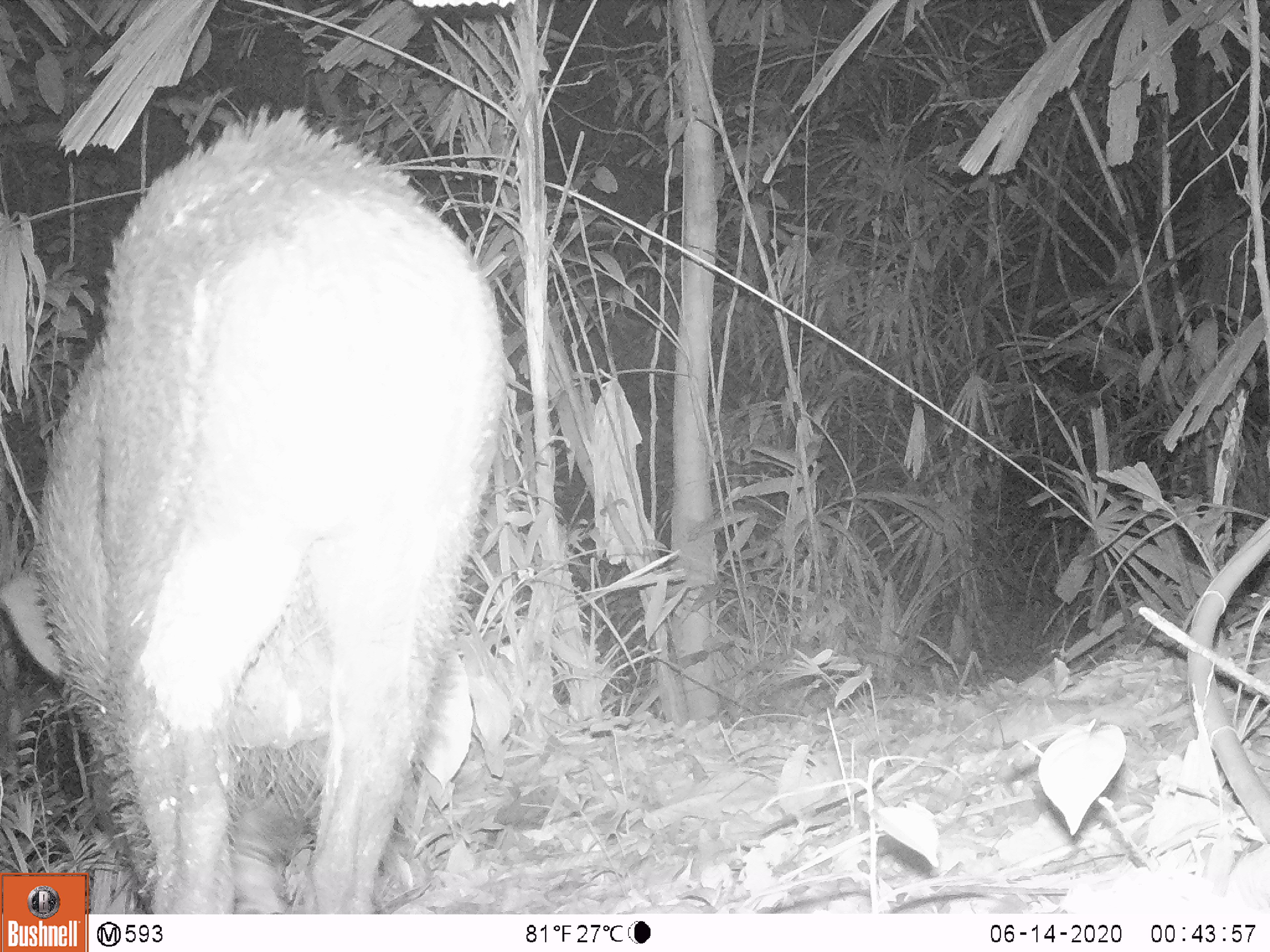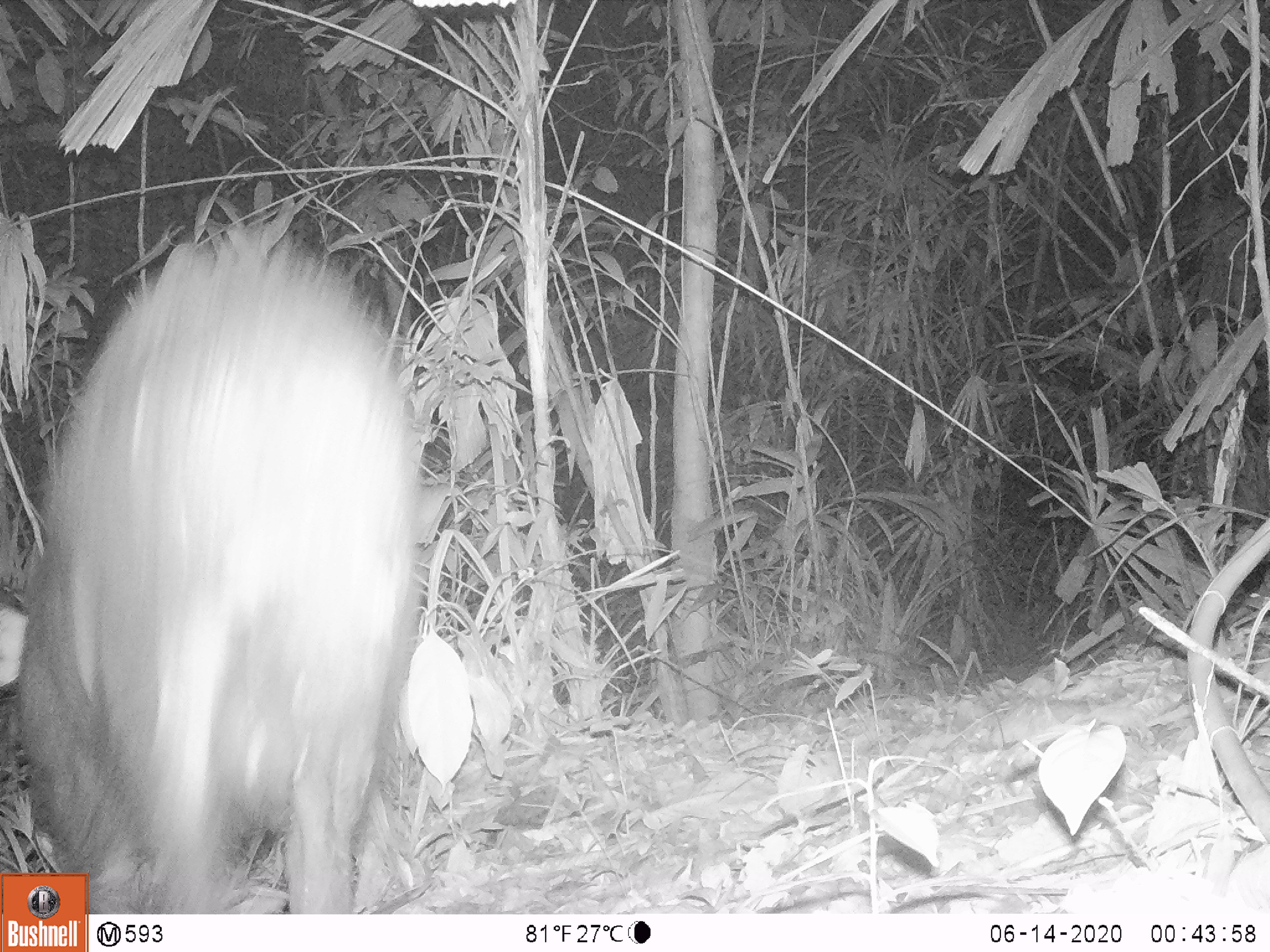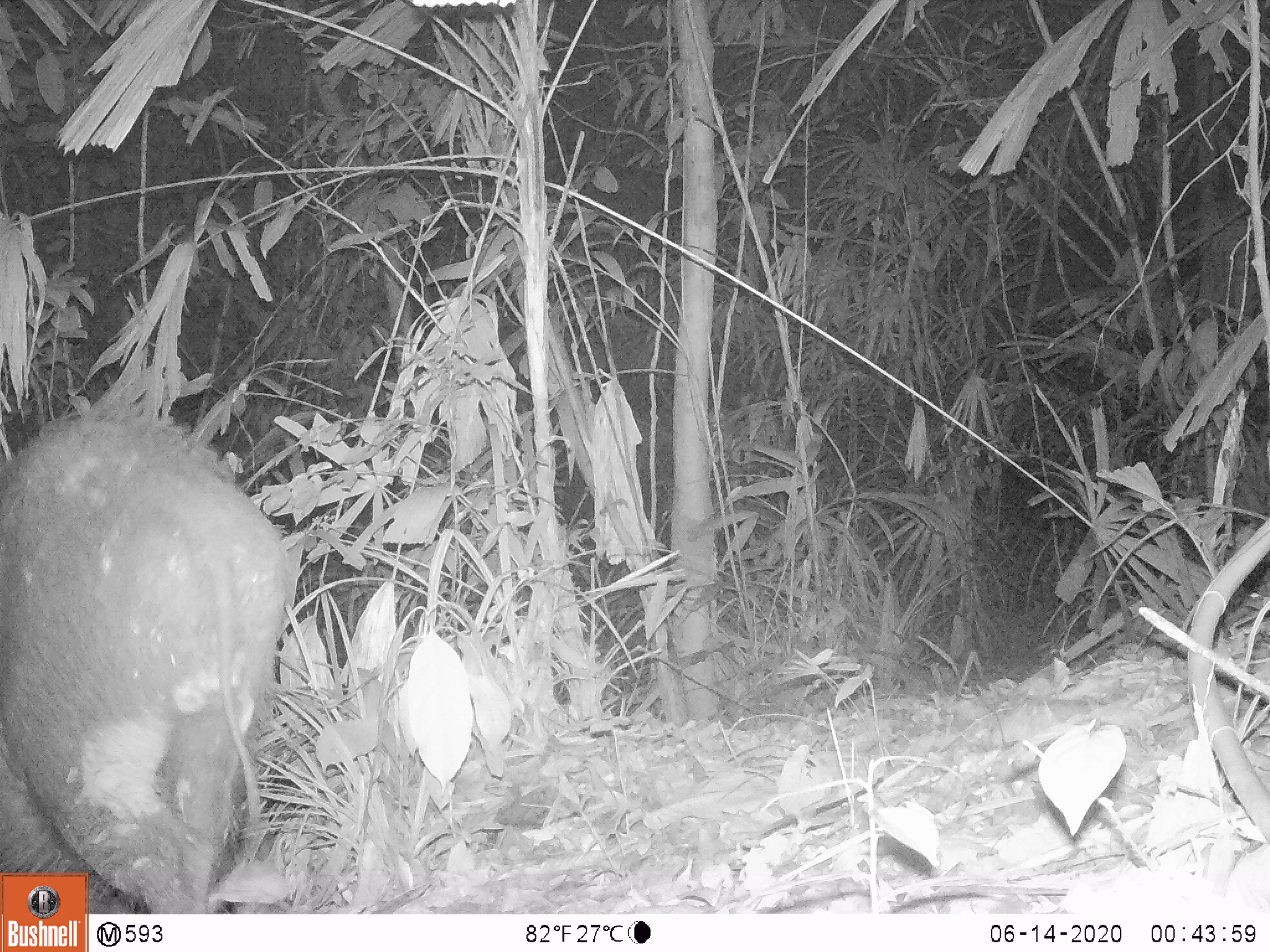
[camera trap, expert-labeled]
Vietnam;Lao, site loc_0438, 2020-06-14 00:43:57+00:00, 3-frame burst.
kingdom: Animalia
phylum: Chordata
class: Mammalia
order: Artiodactyla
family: Suidae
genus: Sus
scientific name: Sus scrofa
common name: eurasian wild pig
Eurasian wild pig (Sus scrofa). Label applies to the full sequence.